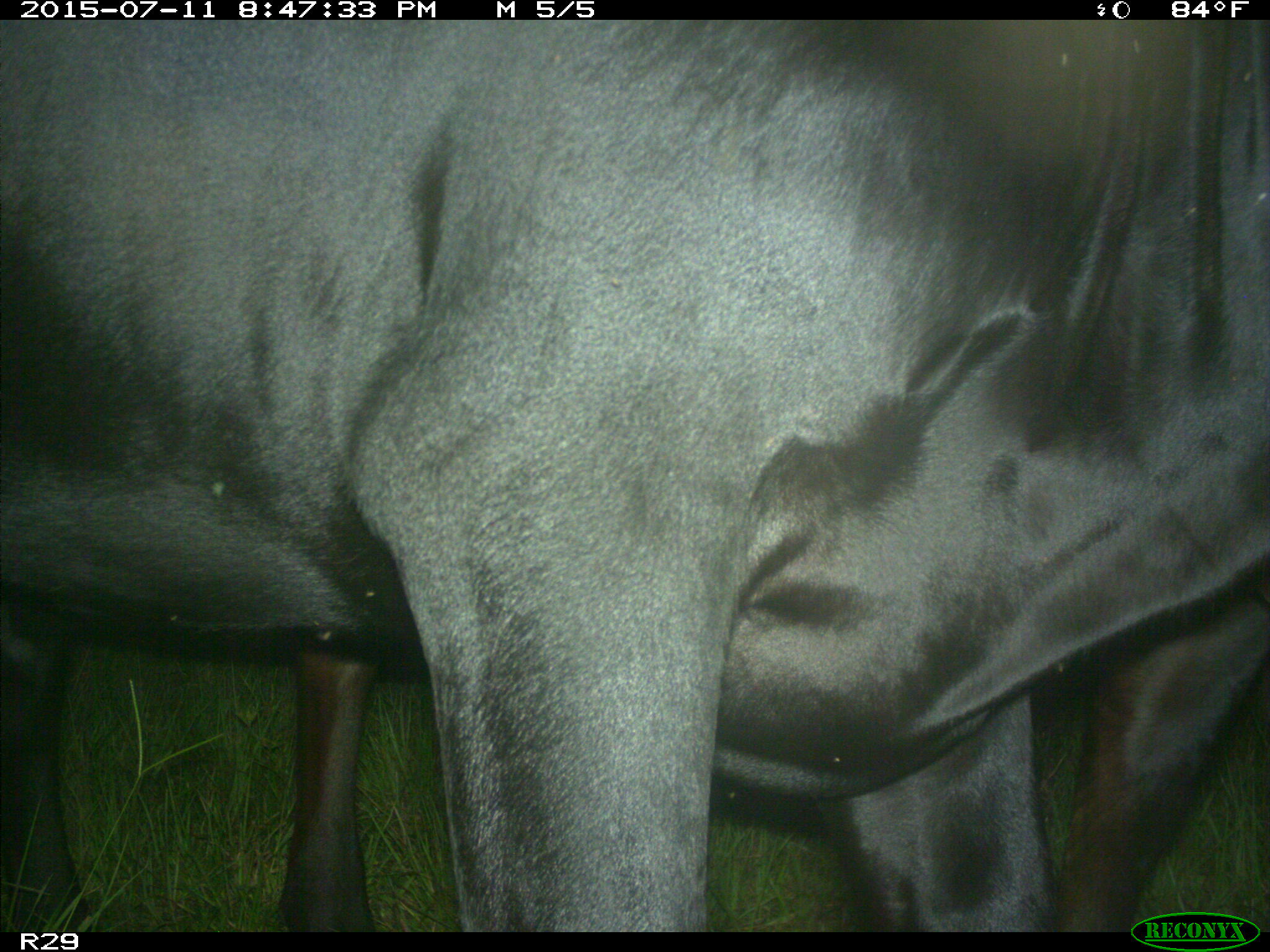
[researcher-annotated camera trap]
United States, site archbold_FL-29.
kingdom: Animalia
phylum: Chordata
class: Mammalia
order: Artiodactyla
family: Bovidae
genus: Bos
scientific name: Bos taurus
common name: domestic cow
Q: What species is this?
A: Bos taurus (domestic cow).